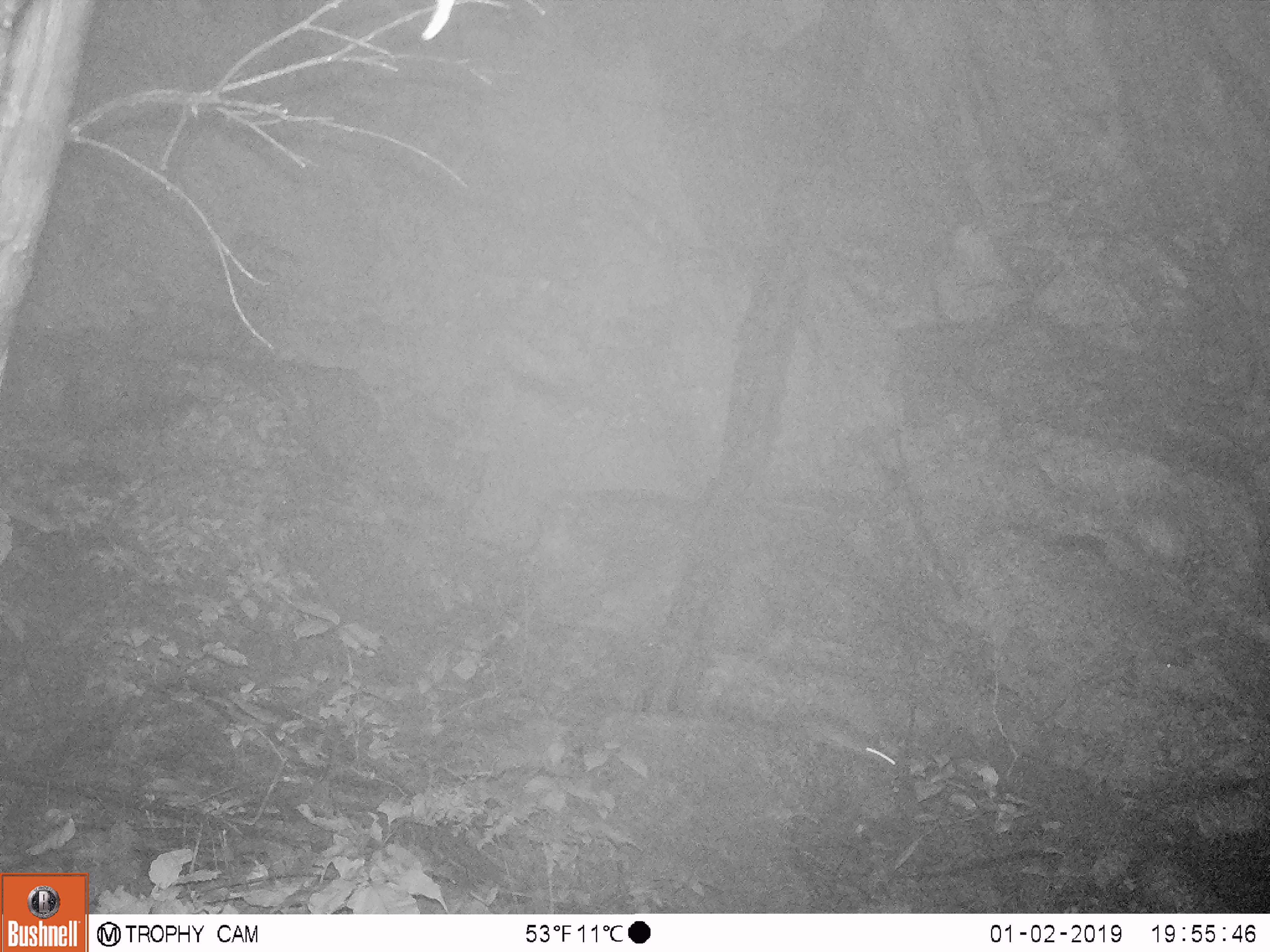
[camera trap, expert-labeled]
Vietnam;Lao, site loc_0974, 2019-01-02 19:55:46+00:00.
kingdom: Animalia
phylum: Chordata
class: Mammalia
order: Rodentia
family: Muridae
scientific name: Muridae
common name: old-world mice and rats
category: unidentified murid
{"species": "unidentified murid (old-world mice and rats) (Muridae)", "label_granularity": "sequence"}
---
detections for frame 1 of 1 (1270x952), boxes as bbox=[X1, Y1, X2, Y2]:
unidentified murid: bbox=[800, 711, 898, 774]